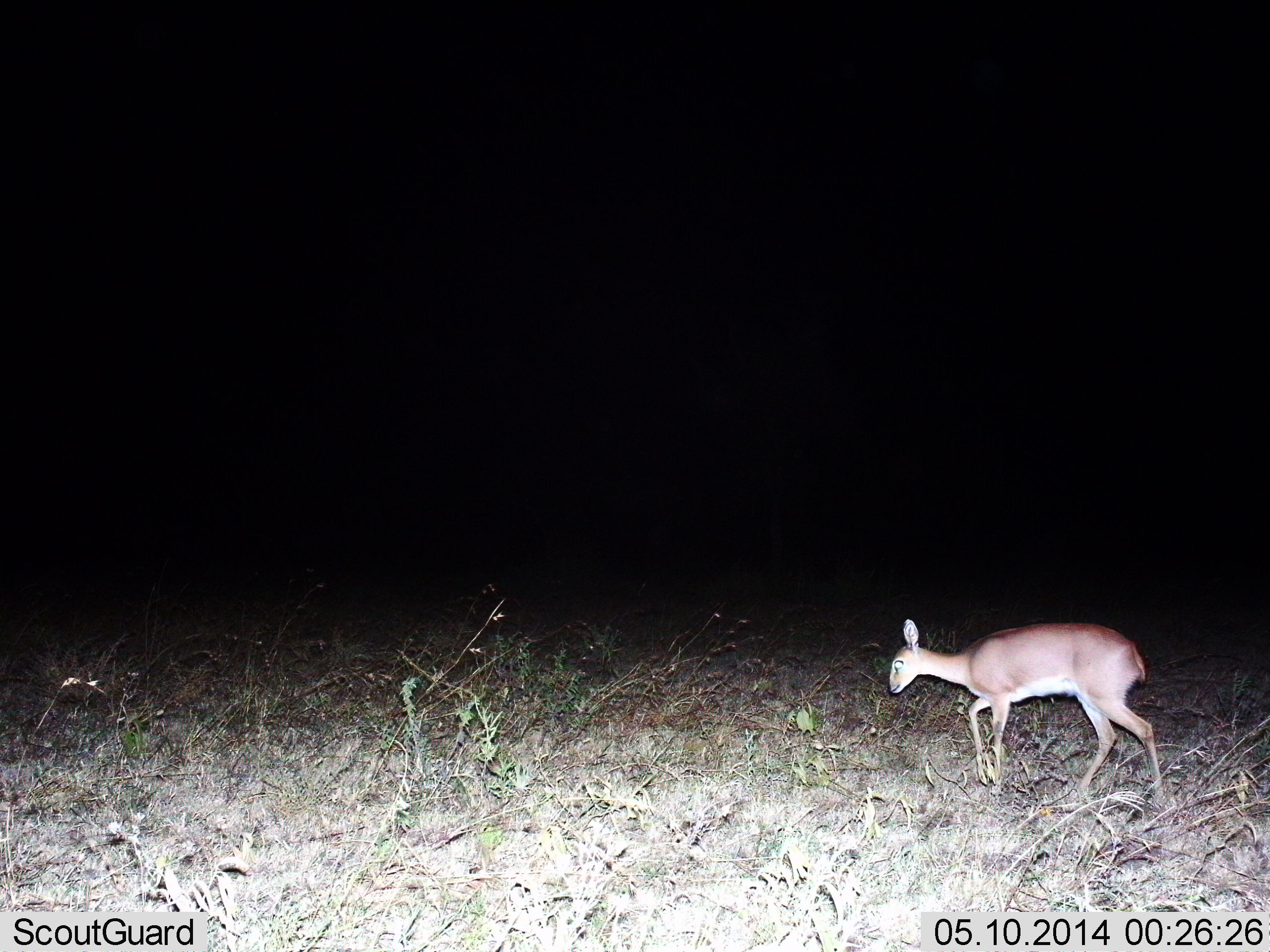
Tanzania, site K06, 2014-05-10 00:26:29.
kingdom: Animalia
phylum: Chordata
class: Mammalia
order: Artiodactyla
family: Bovidae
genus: Madoqua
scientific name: Madoqua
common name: dikdik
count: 1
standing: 20%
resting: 0%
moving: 80%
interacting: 0%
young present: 0%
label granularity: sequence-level